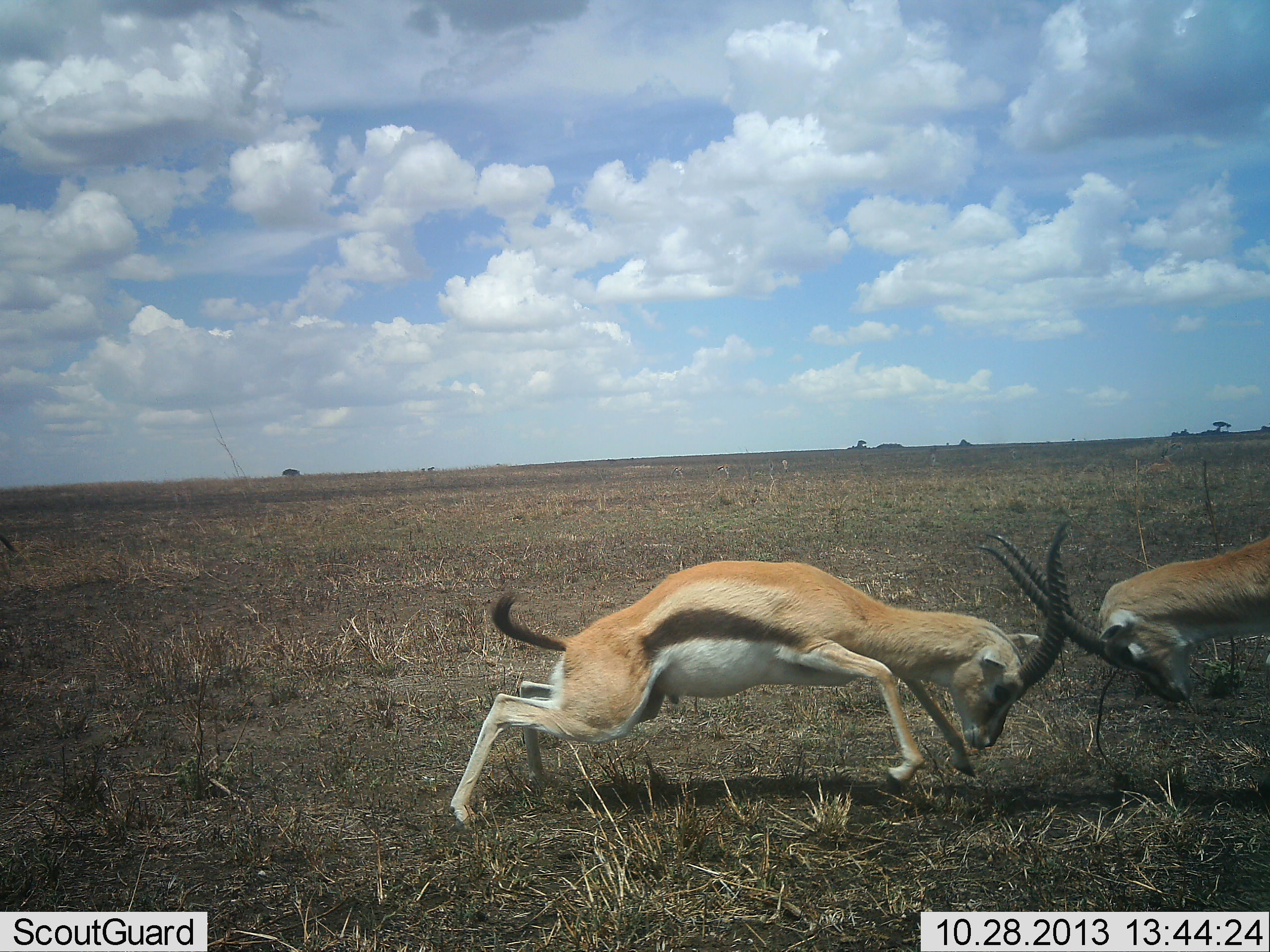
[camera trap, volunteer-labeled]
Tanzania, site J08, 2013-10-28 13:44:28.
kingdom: Animalia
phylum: Chordata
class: Mammalia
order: Artiodactyla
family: Bovidae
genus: Eudorcas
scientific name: Eudorcas thomsonii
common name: thomson's gazelle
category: gazellethomsons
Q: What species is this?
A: Gazellethomsons (thomson's gazelle) (Eudorcas thomsonii).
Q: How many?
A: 2.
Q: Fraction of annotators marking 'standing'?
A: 10%.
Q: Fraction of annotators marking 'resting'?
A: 0%.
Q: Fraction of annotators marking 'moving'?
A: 10%.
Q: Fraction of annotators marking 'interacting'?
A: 100%.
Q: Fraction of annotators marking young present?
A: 0%.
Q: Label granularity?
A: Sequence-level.